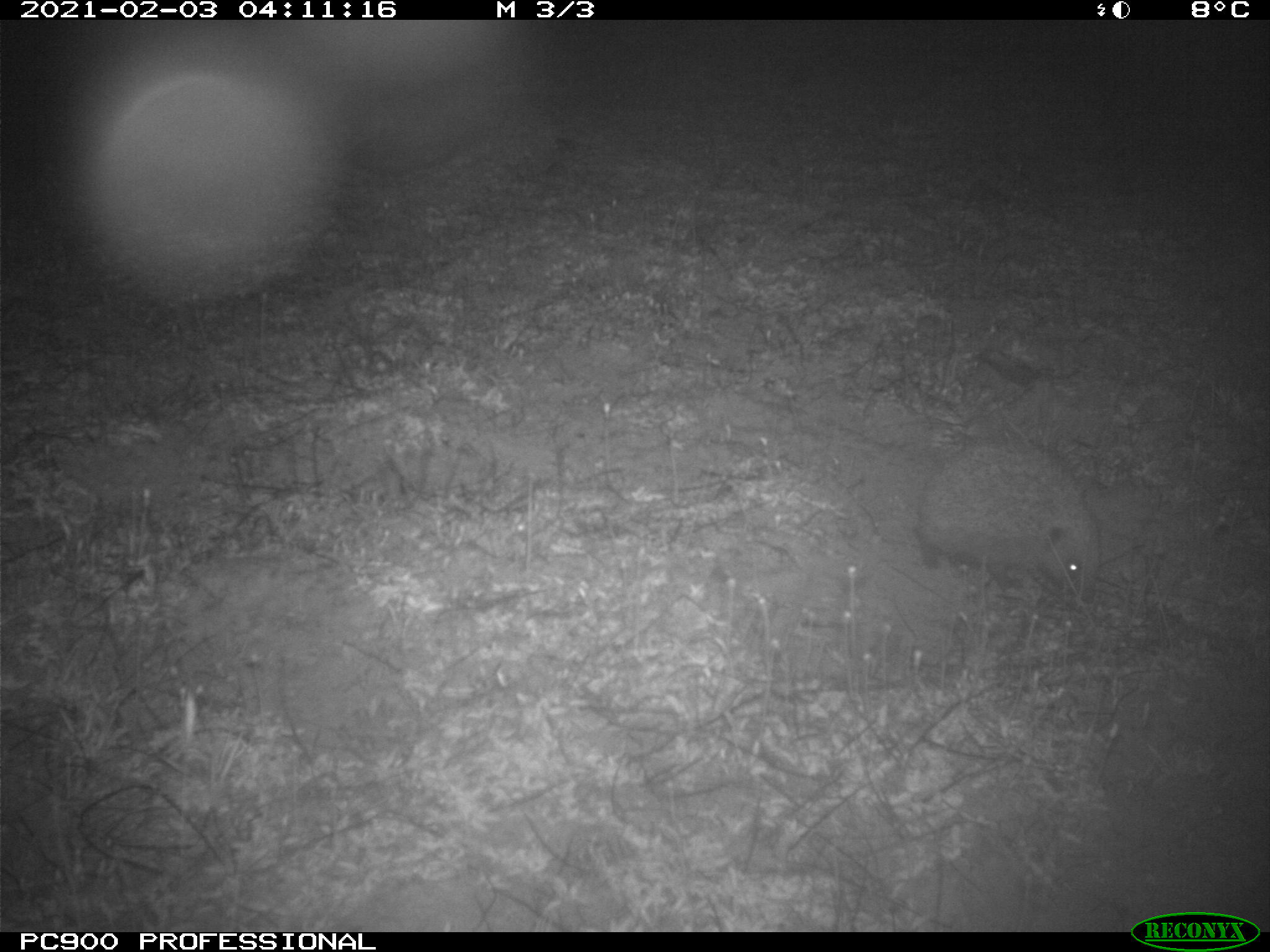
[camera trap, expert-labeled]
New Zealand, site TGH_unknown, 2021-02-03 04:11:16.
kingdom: Animalia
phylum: Chordata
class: Mammalia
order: Eulipotyphla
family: Erinaceidae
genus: Erinaceus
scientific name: Erinaceus europaeus europaeus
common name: european hedgehog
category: hedgehog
Hedgehog (european hedgehog) (Erinaceus europaeus europaeus).